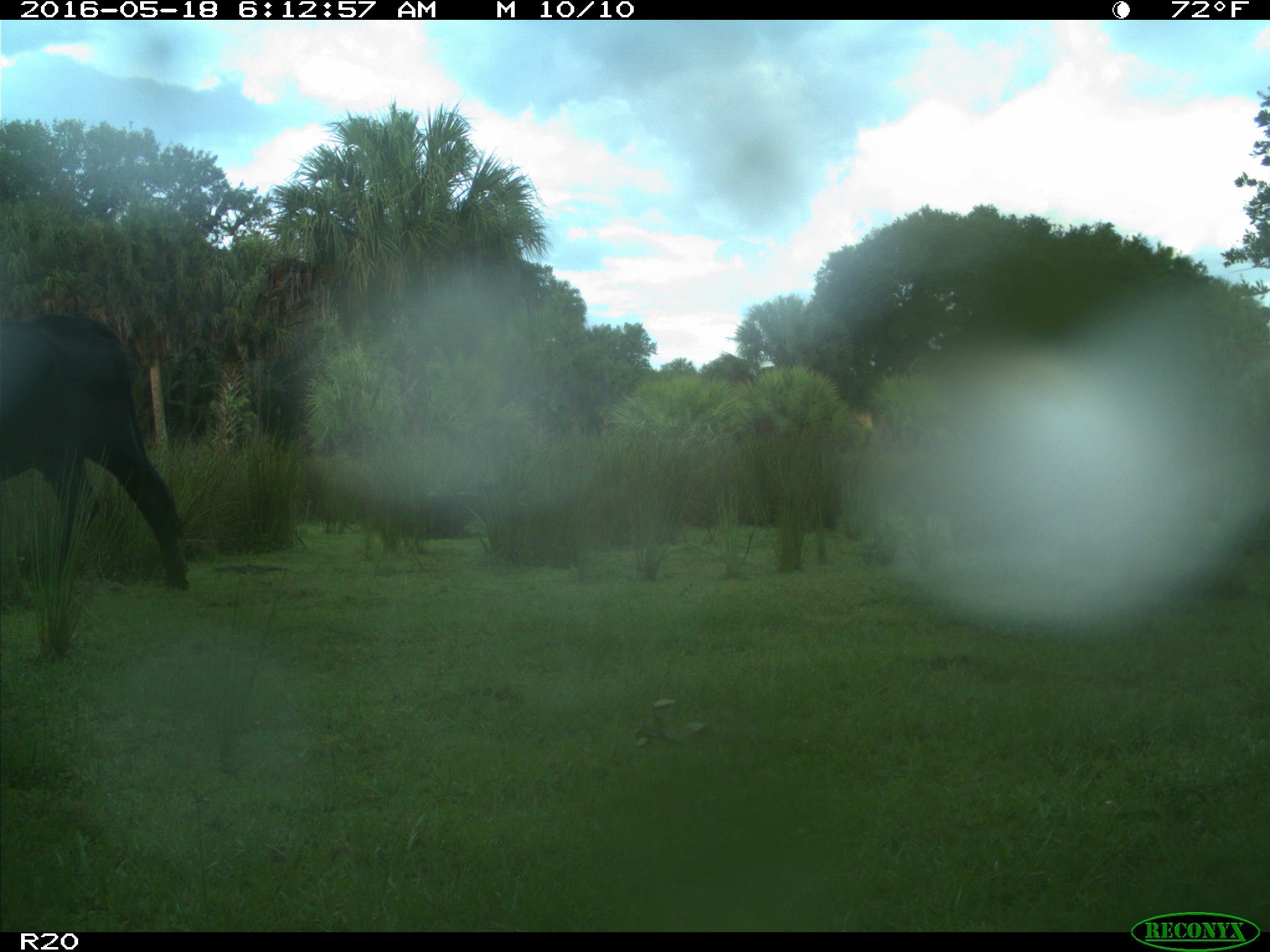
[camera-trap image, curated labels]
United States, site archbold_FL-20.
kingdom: Animalia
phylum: Chordata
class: Mammalia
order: Artiodactyla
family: Bovidae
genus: Bos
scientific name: Bos taurus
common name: domestic cow